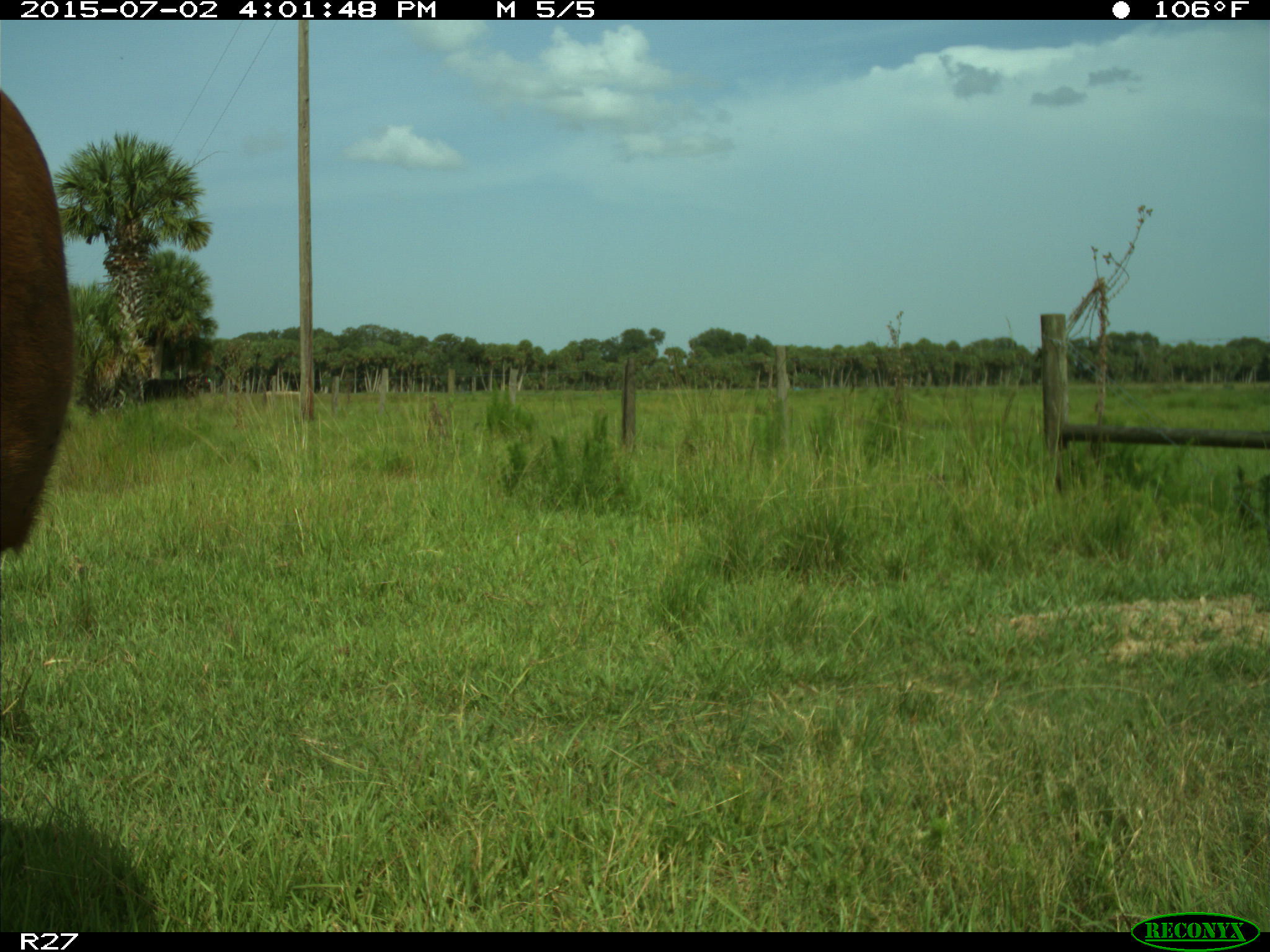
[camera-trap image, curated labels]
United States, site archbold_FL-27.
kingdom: Animalia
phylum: Chordata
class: Mammalia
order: Artiodactyla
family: Bovidae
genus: Bos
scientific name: Bos taurus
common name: domestic cow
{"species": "Bos taurus (domestic cow)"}